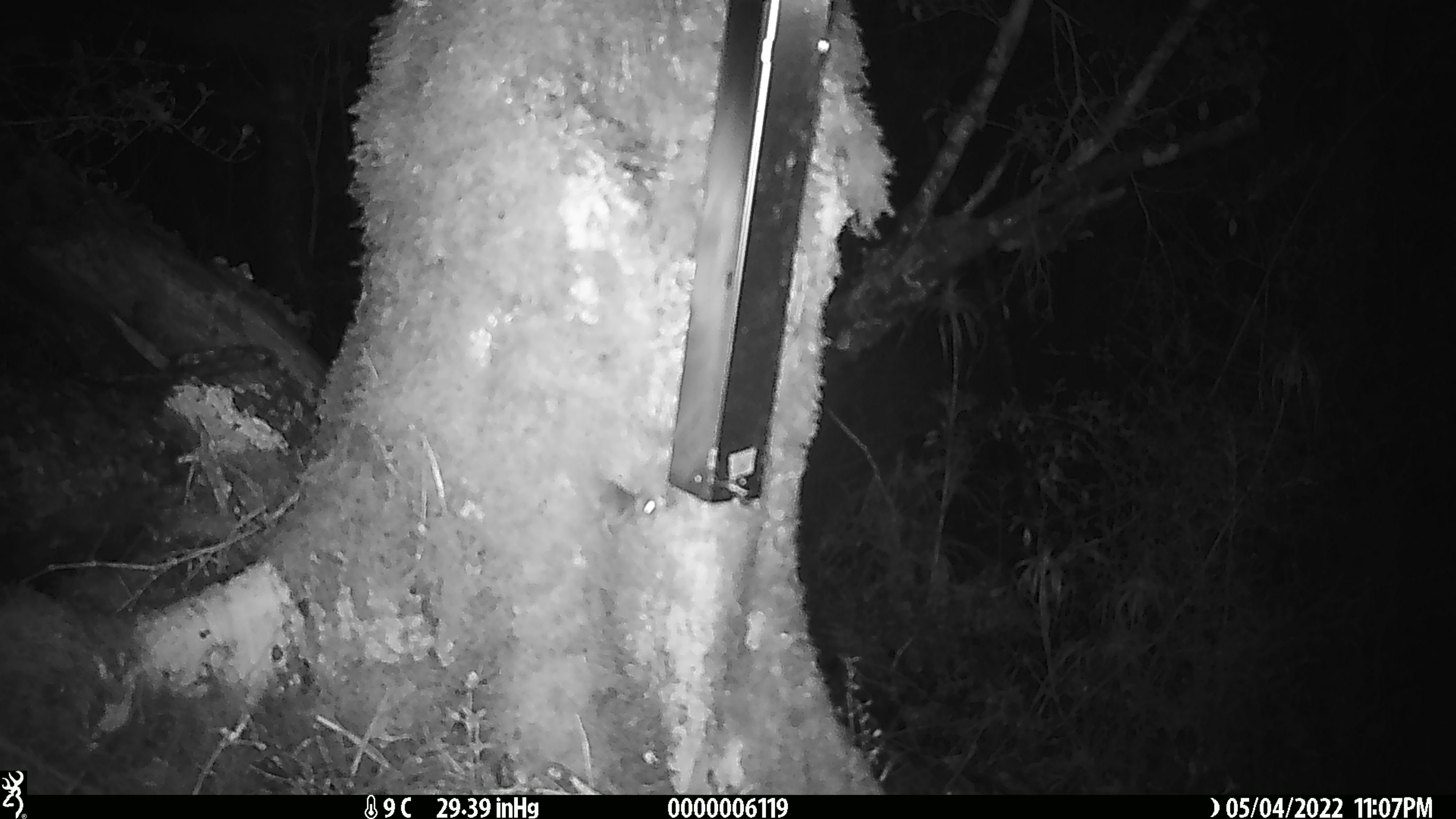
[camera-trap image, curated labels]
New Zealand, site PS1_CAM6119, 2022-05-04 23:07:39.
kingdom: Animalia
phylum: Chordata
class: Mammalia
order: Rodentia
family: Muridae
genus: Mus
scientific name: Mus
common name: mouse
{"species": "mouse (Mus)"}